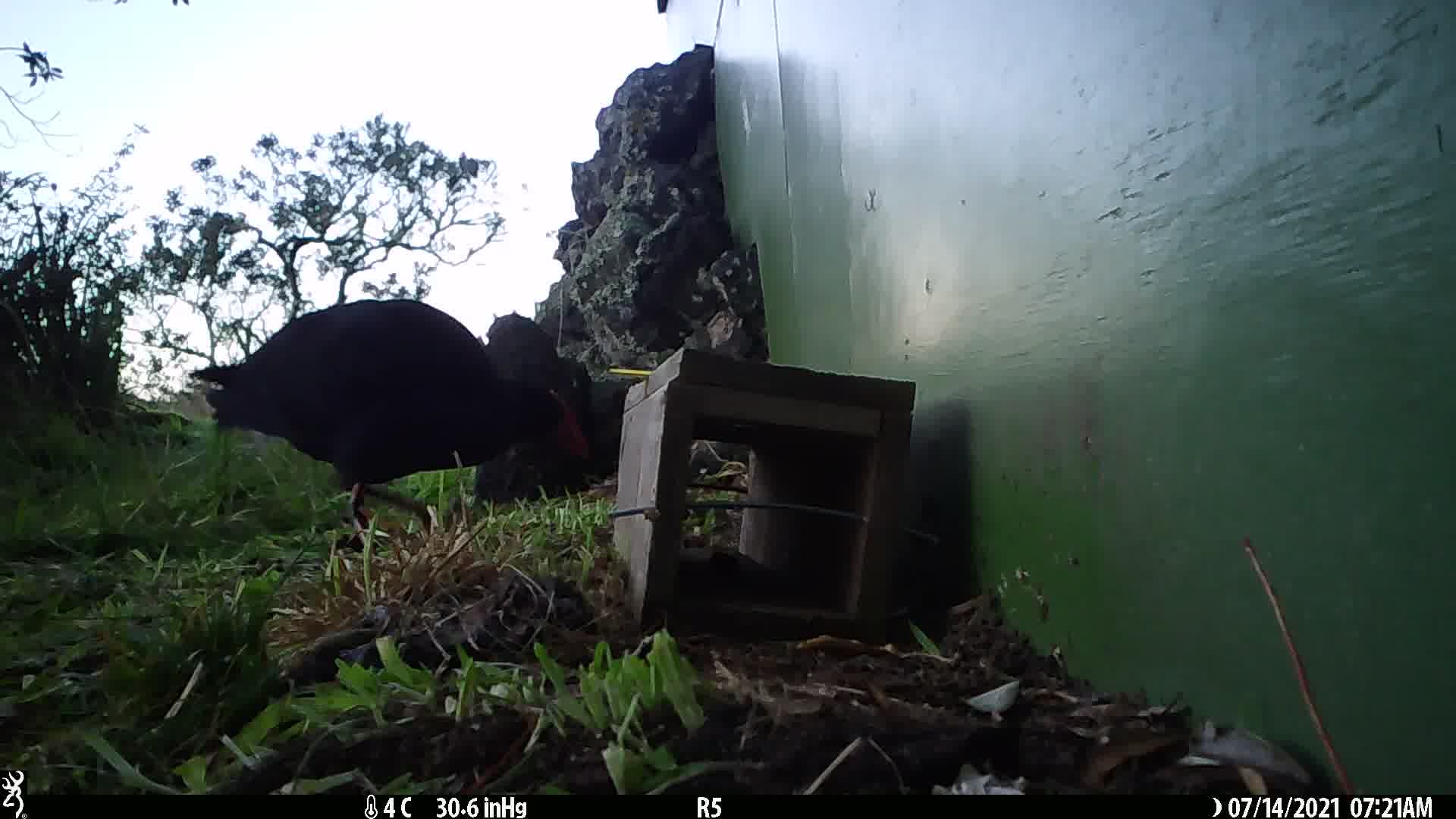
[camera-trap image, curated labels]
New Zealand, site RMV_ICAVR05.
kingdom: Animalia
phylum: Chordata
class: Aves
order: Gruiformes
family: Rallidae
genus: Porphyrio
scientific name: Porphyrio melanotus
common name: australasian swamphen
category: pukeko